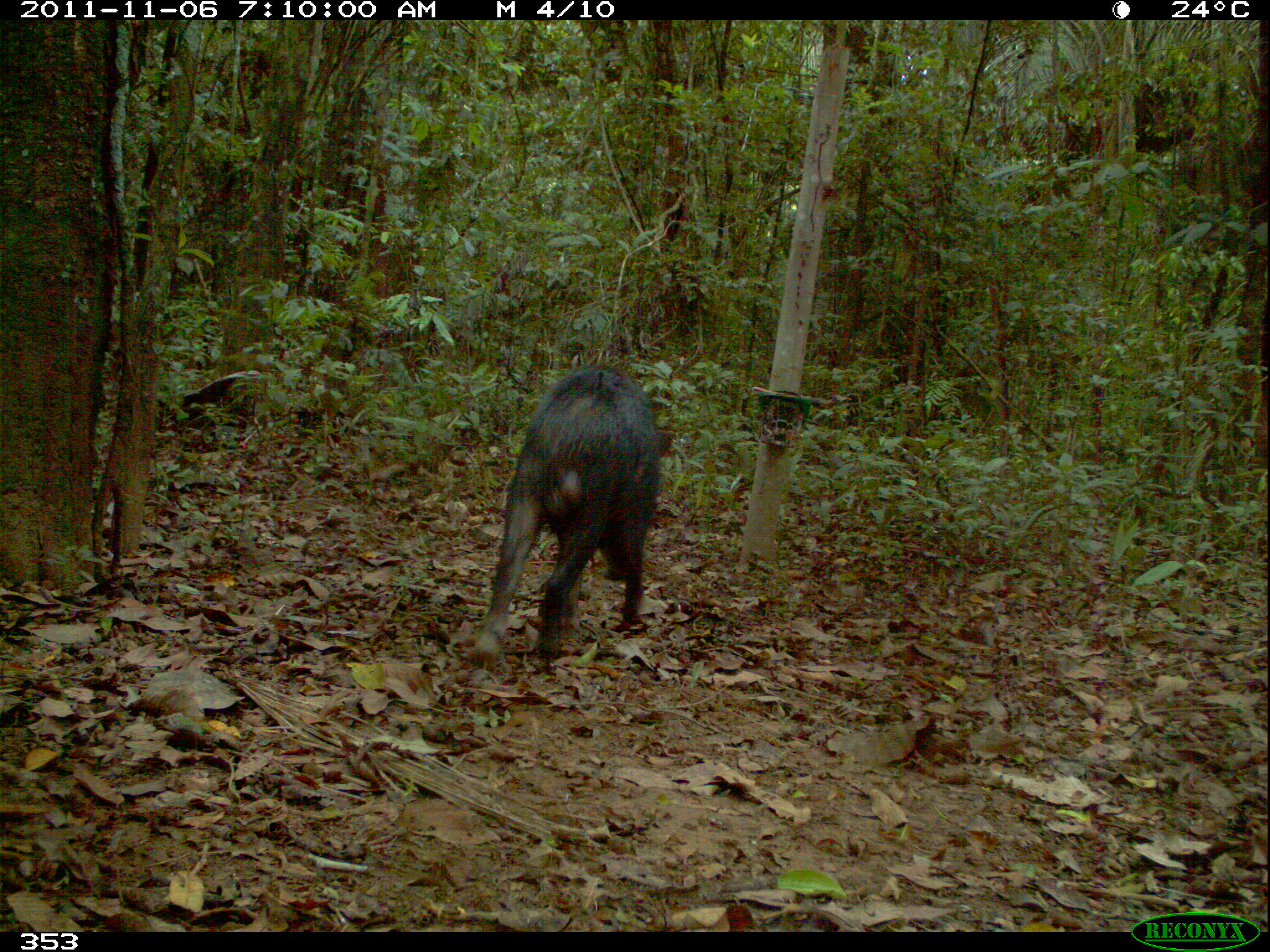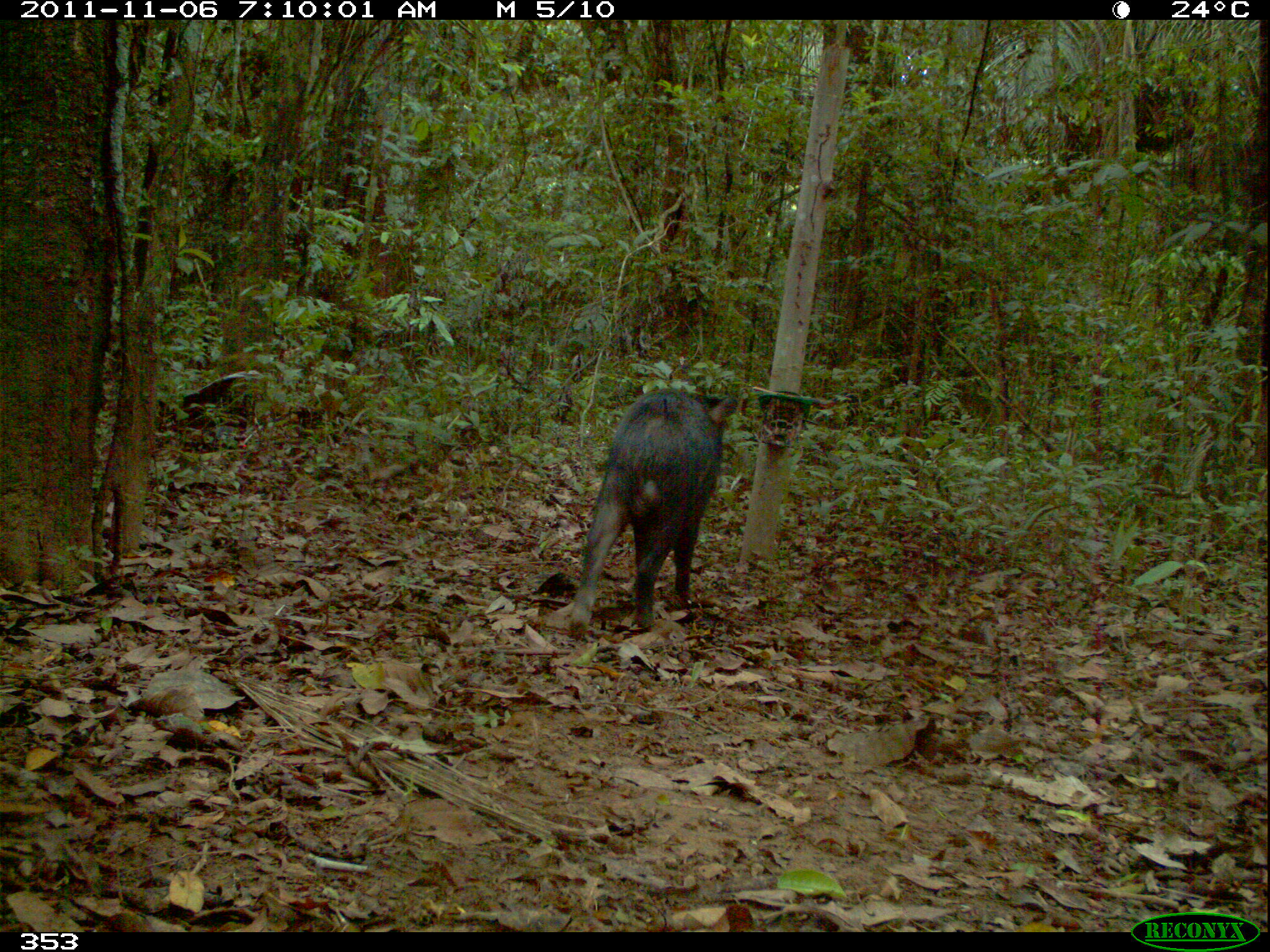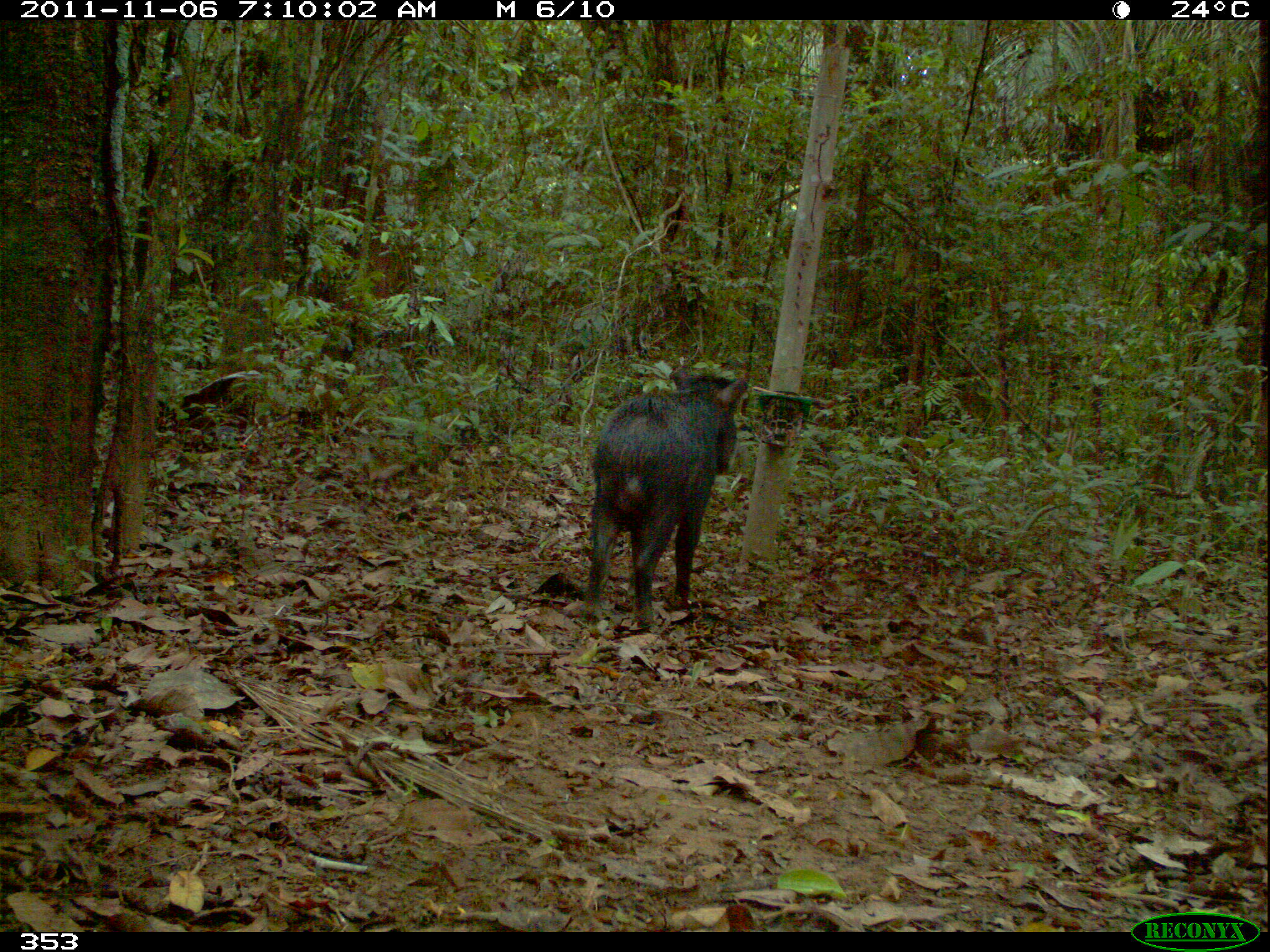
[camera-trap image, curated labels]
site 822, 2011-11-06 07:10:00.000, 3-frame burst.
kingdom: Animalia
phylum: Chordata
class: Mammalia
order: Artiodactyla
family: Tayassuidae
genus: Tayassu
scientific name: Tayassu pecari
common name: white-lipped peccary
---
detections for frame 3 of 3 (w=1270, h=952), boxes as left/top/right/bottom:
tayassu pecari: 584/365/748/629